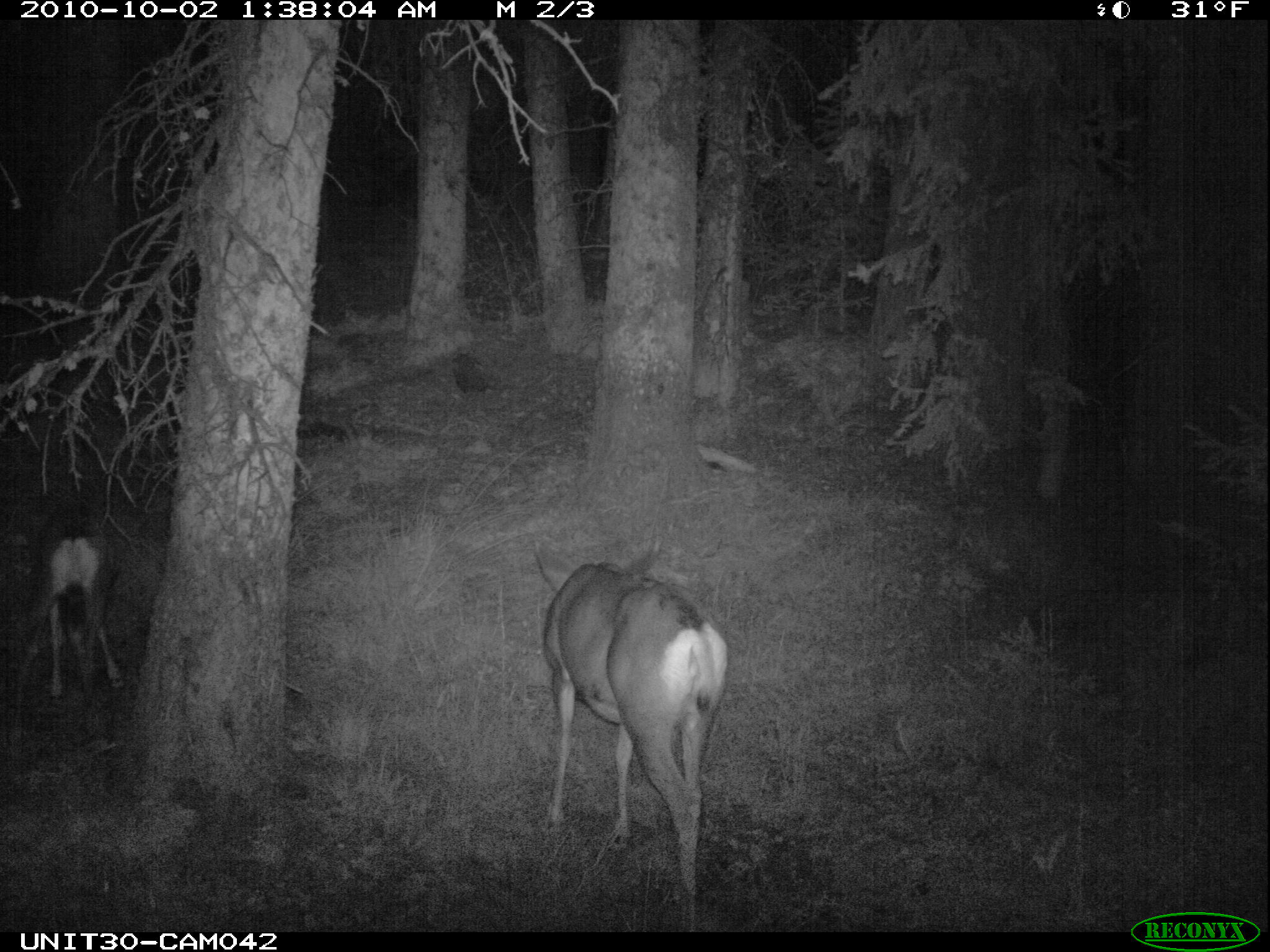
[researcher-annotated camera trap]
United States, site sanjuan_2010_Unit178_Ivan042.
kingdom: Animalia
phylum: Chordata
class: Mammalia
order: Artiodactyla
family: Cervidae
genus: Odocoileus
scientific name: Odocoileus hemionus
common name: mule deer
Odocoileus hemionus (mule deer).